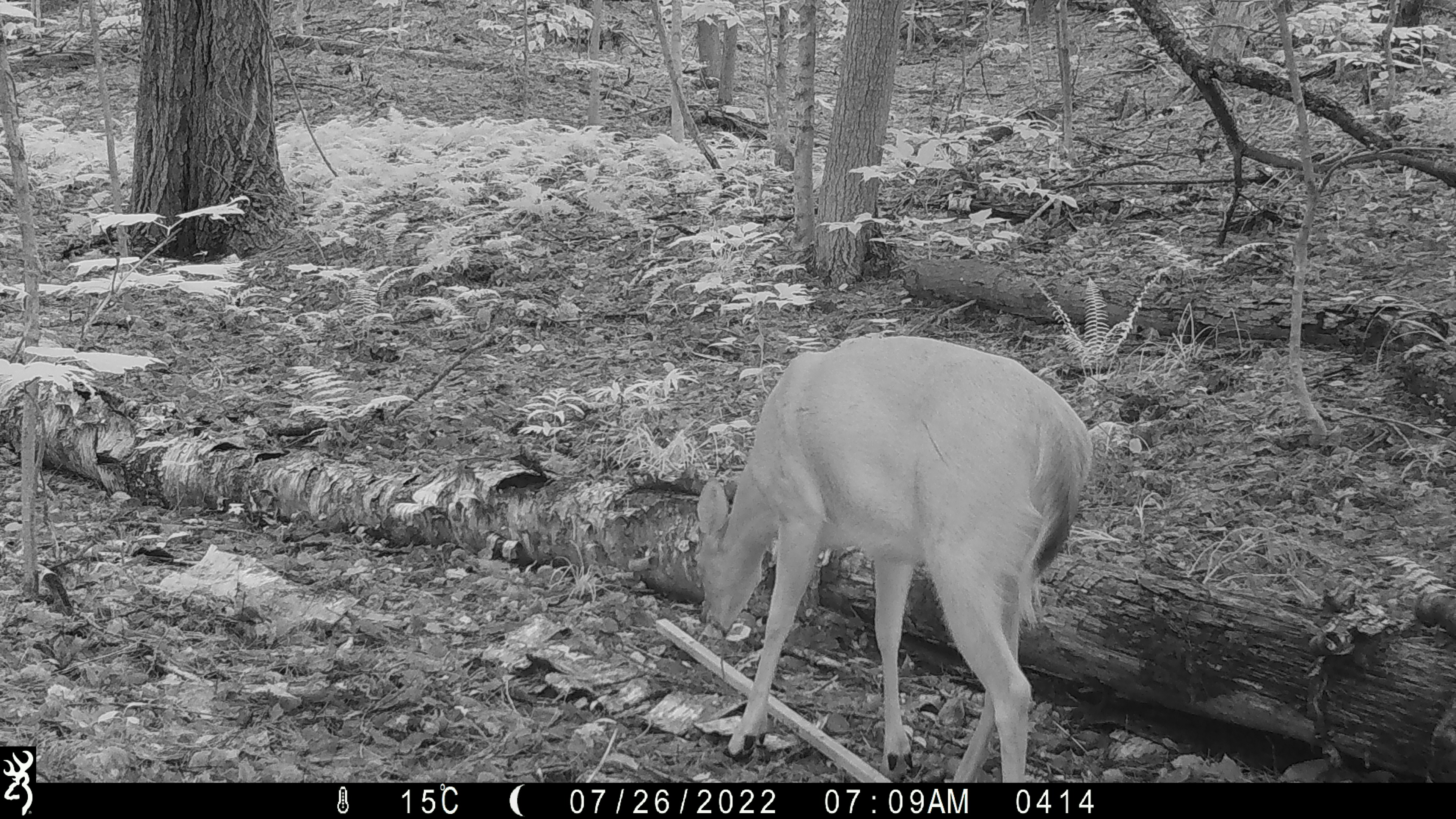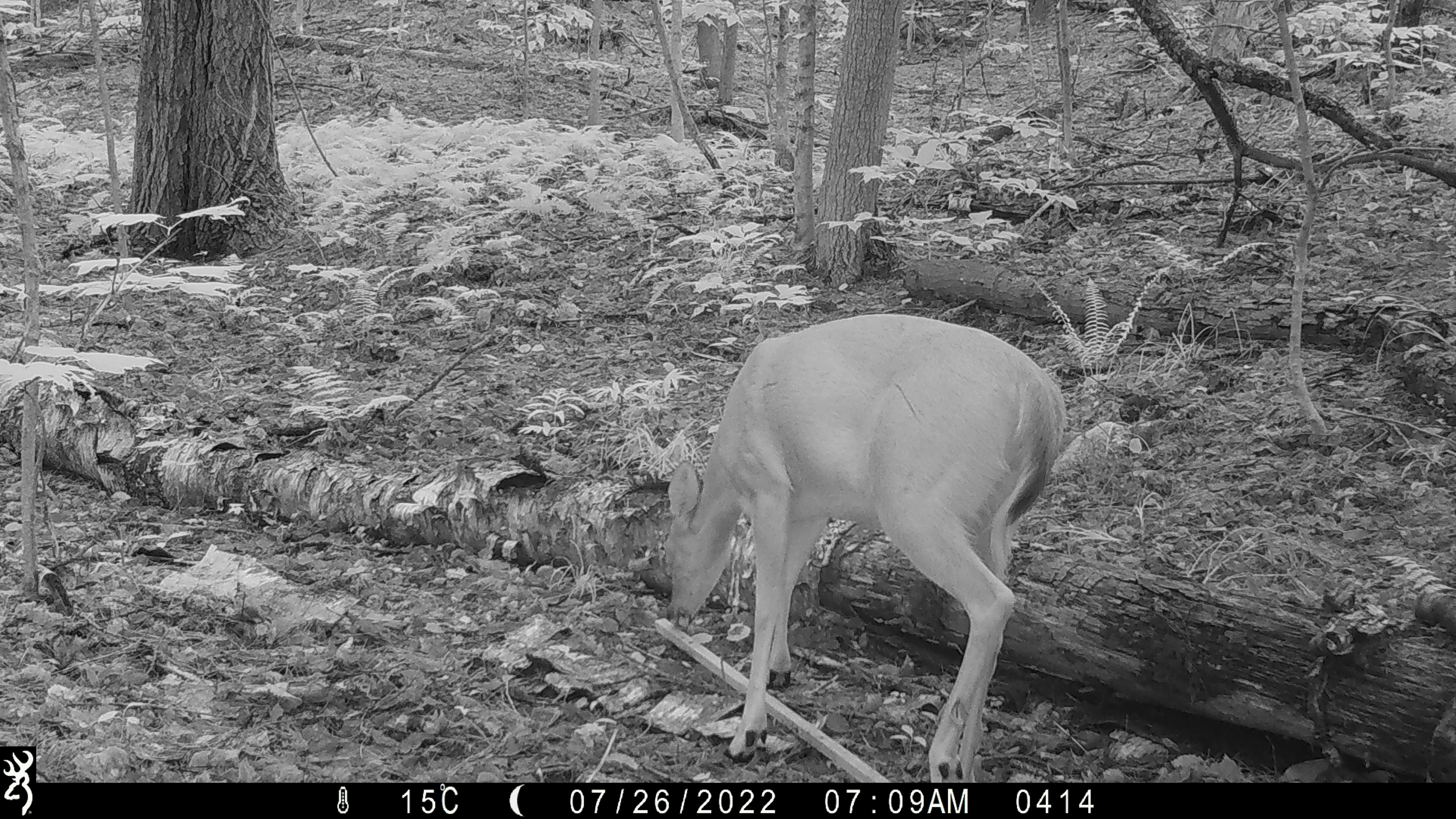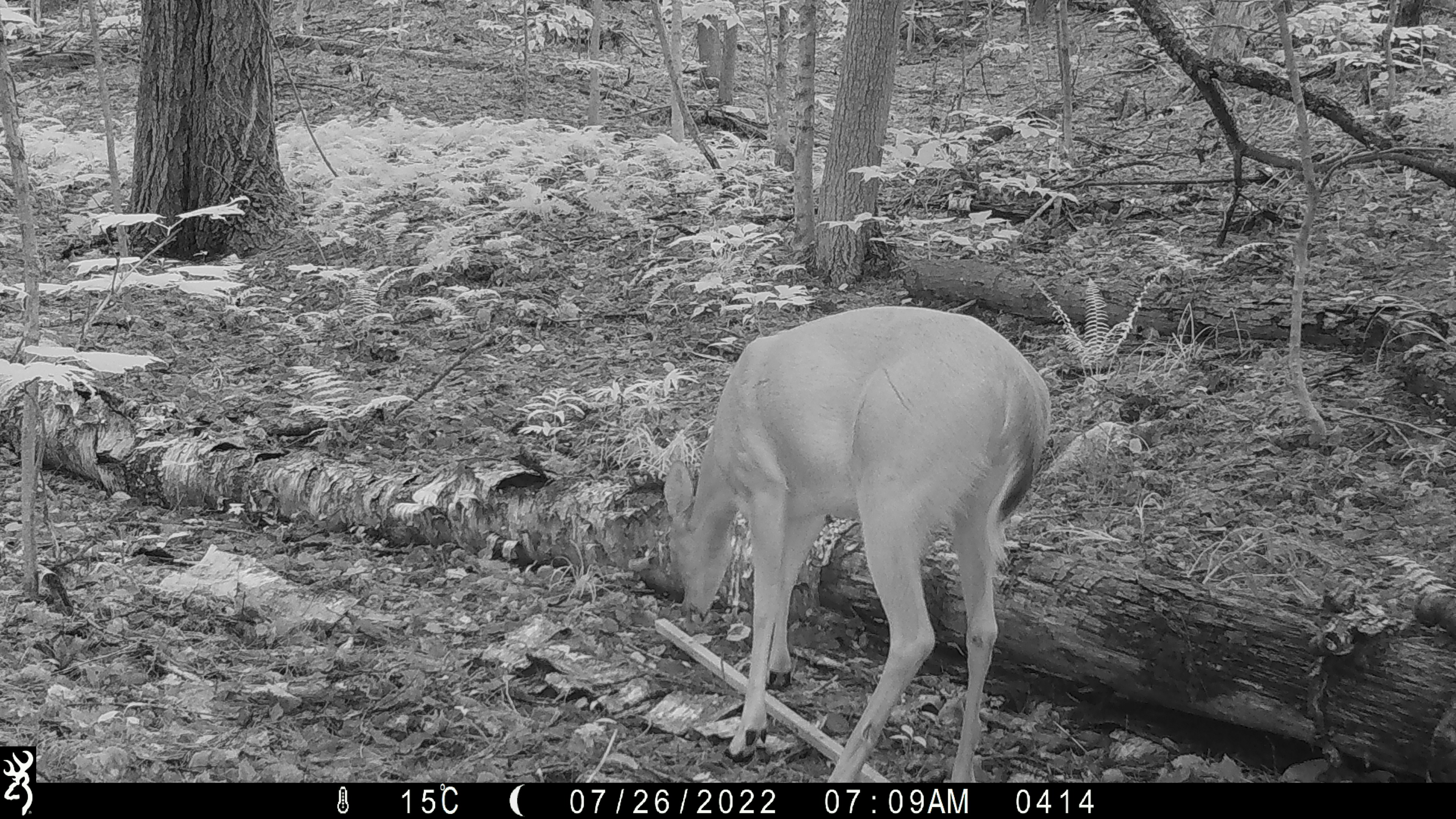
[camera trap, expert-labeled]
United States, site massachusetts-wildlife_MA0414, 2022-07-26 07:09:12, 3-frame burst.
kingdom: Animalia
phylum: Chordata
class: Mammalia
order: Artiodactyla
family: Cervidae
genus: Odocoileus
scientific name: Odocoileus virginianus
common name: white-tailed deer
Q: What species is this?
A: White-tailed deer (Odocoileus virginianus).